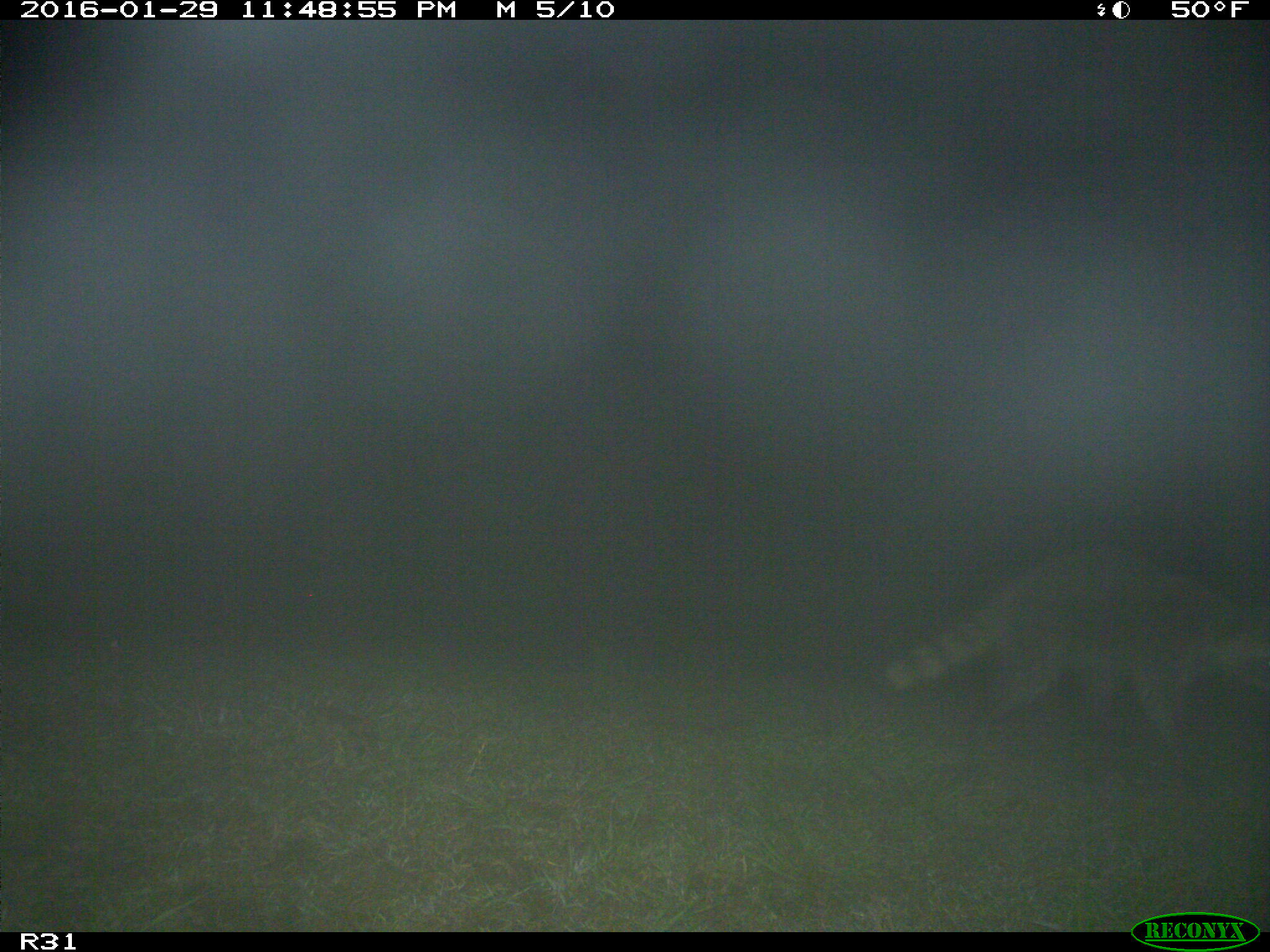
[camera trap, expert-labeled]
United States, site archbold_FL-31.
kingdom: Animalia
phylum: Chordata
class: Mammalia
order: Carnivora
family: Procyonidae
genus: Procyon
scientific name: Procyon lotor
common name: common raccoon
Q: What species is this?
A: Procyon lotor (common raccoon).